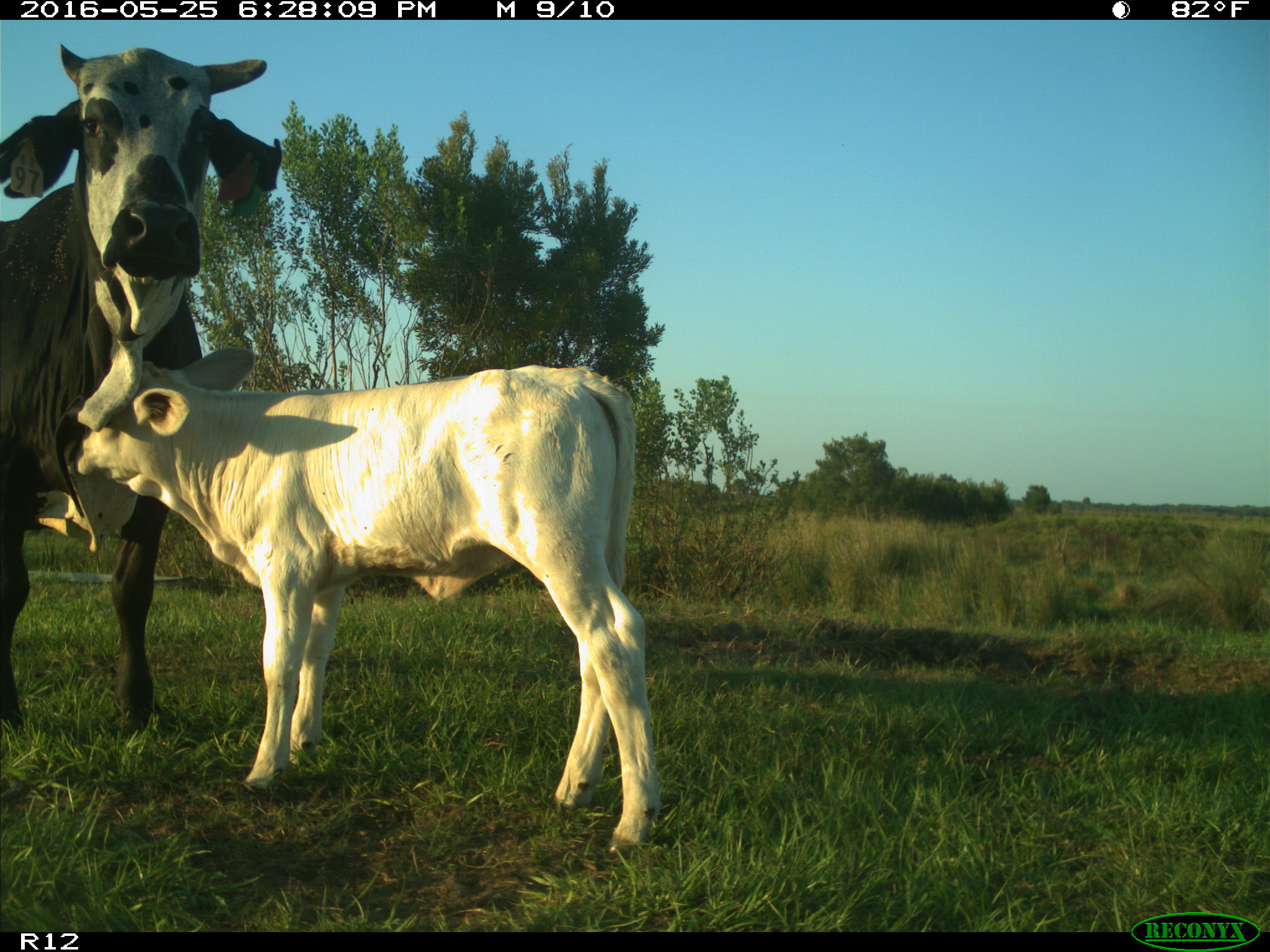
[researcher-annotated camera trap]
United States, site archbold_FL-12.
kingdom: Animalia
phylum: Chordata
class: Mammalia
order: Artiodactyla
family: Bovidae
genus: Bos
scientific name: Bos taurus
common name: domestic cow